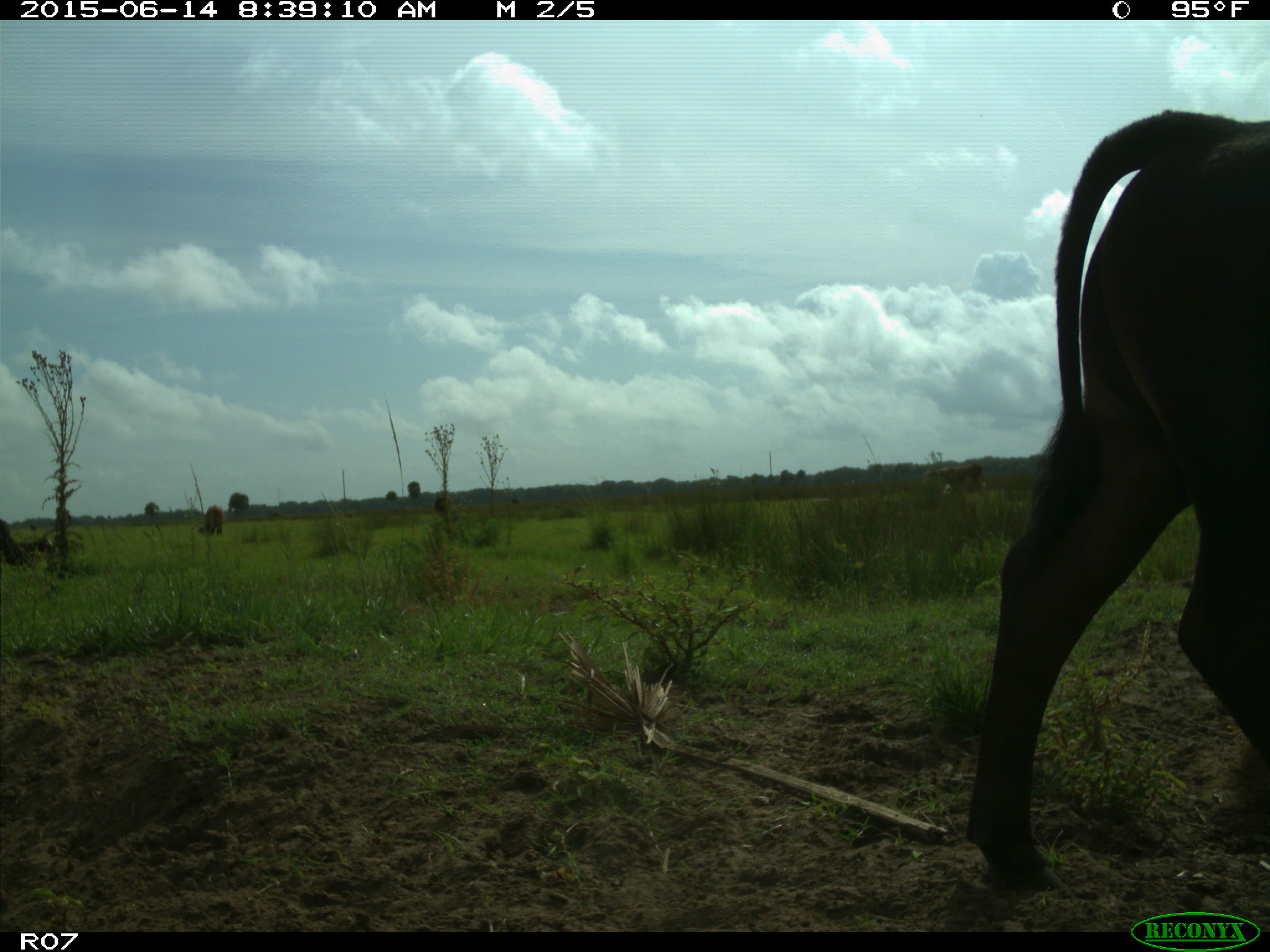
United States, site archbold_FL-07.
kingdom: Animalia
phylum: Chordata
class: Mammalia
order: Artiodactyla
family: Bovidae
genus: Bos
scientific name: Bos taurus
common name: domestic cow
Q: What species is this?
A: Bos taurus (domestic cow).